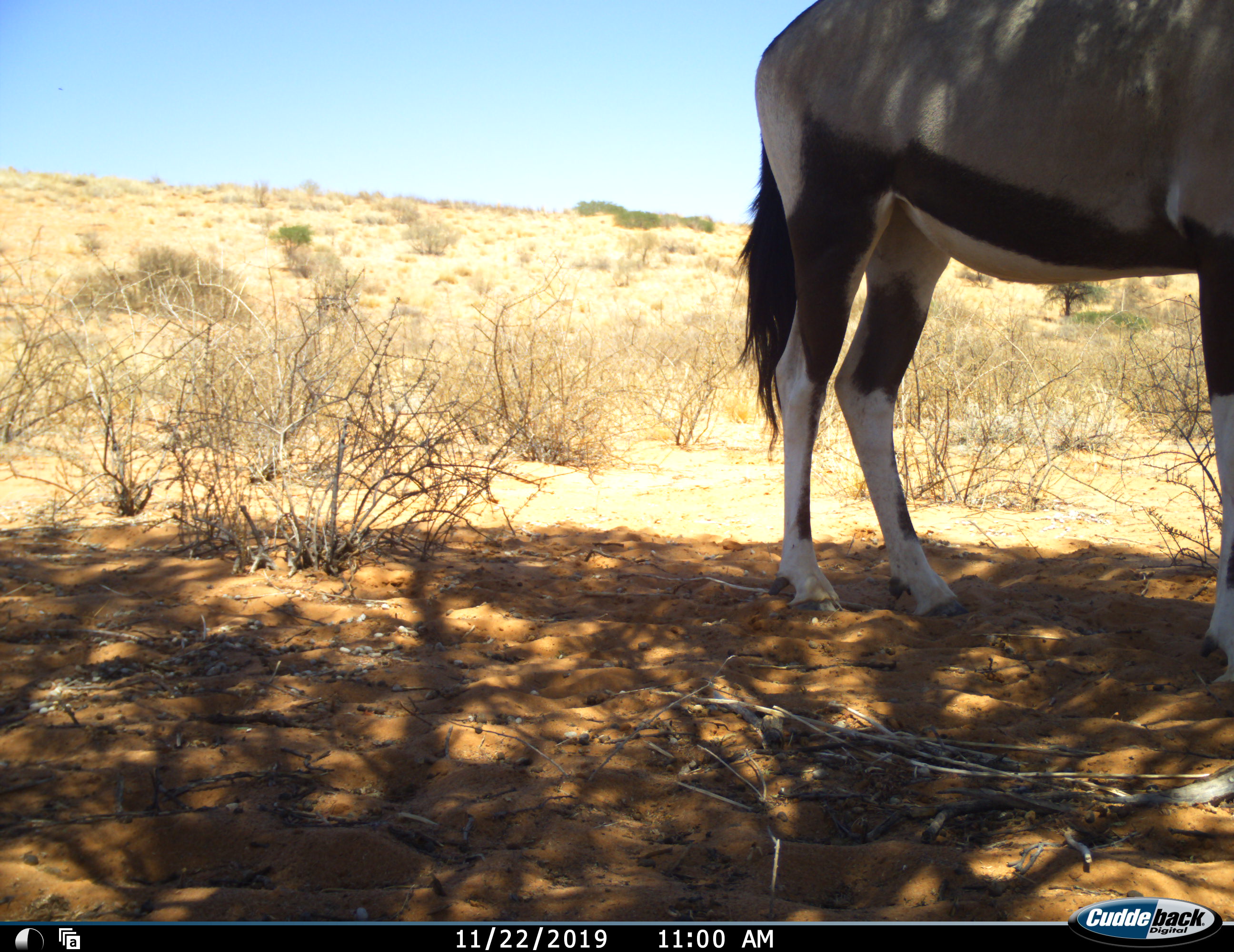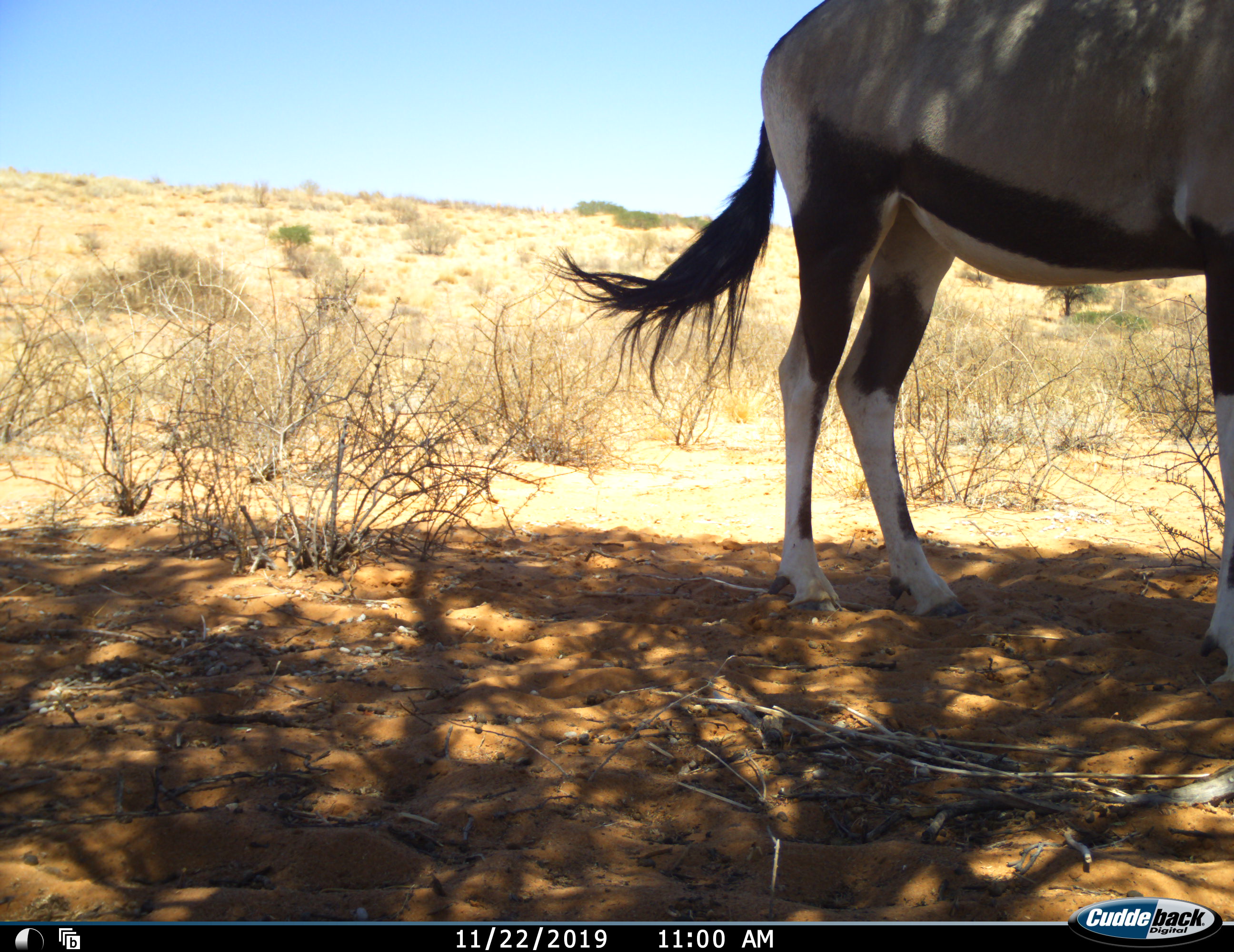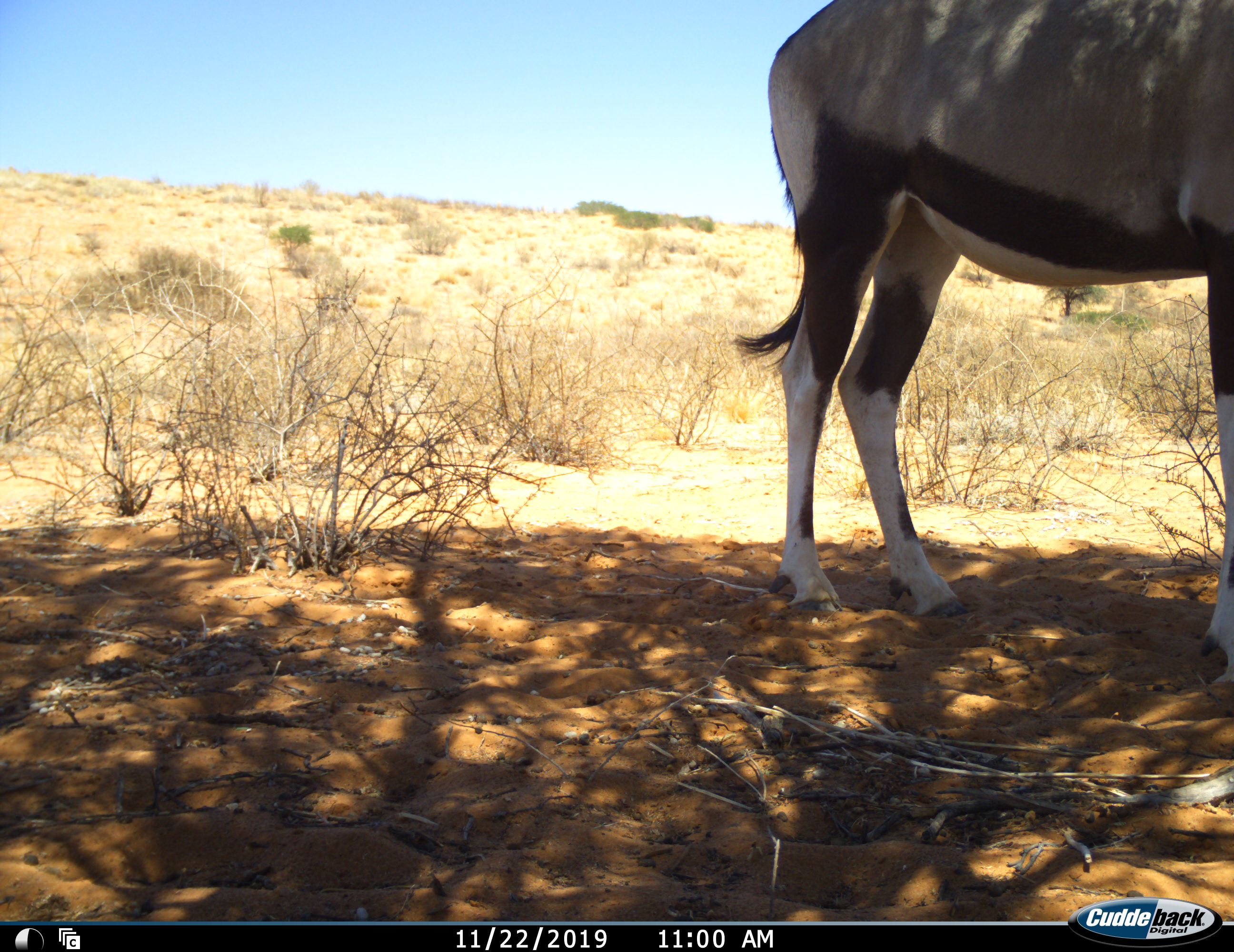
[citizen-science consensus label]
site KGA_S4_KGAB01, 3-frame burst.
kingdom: Animalia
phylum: Chordata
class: Mammalia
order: Artiodactyla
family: Bovidae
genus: Oryx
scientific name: Oryx gazella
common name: gemsbok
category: oryx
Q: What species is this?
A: Oryx (gemsbok) (Oryx gazella).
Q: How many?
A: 1.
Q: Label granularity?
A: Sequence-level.